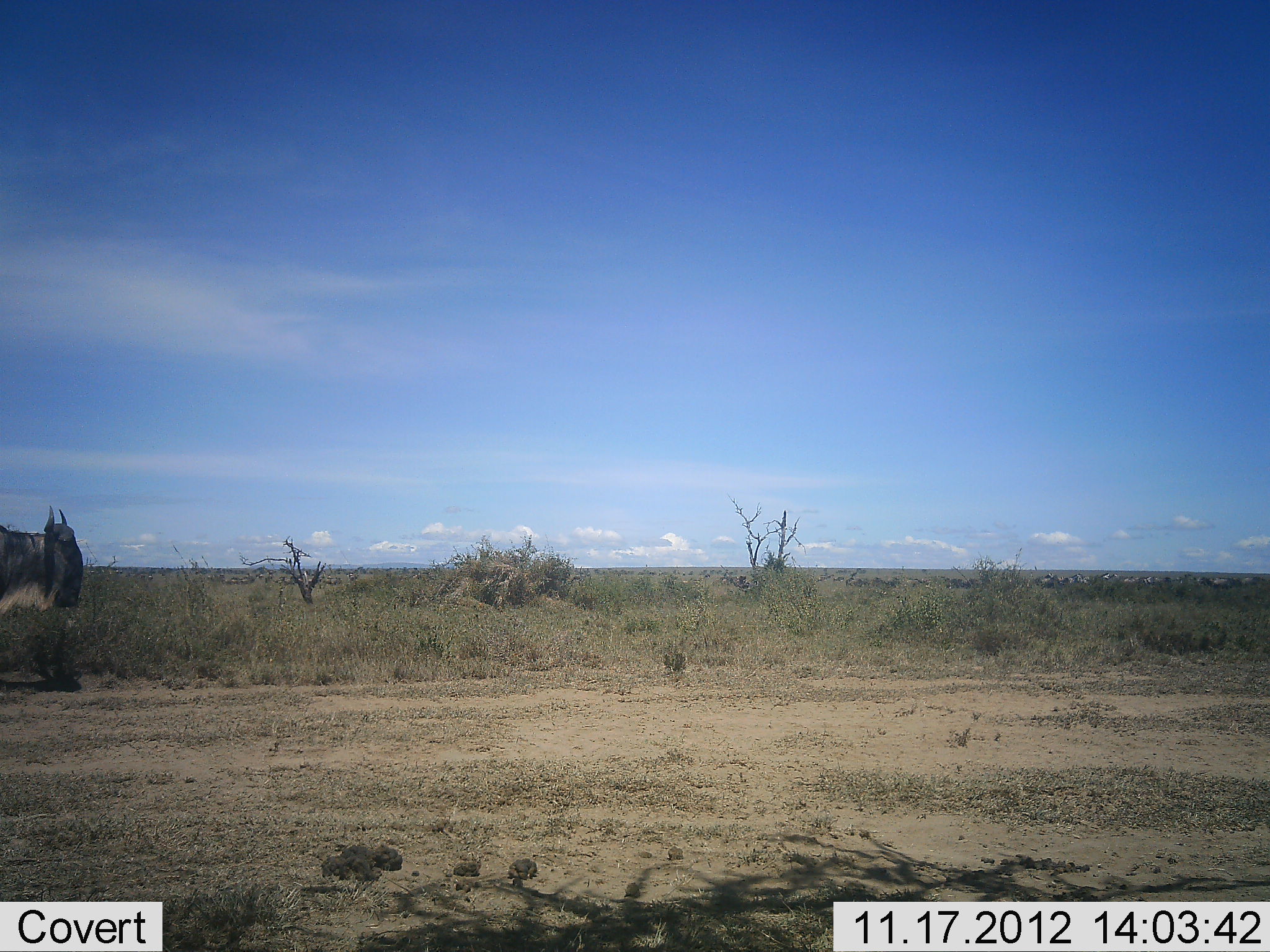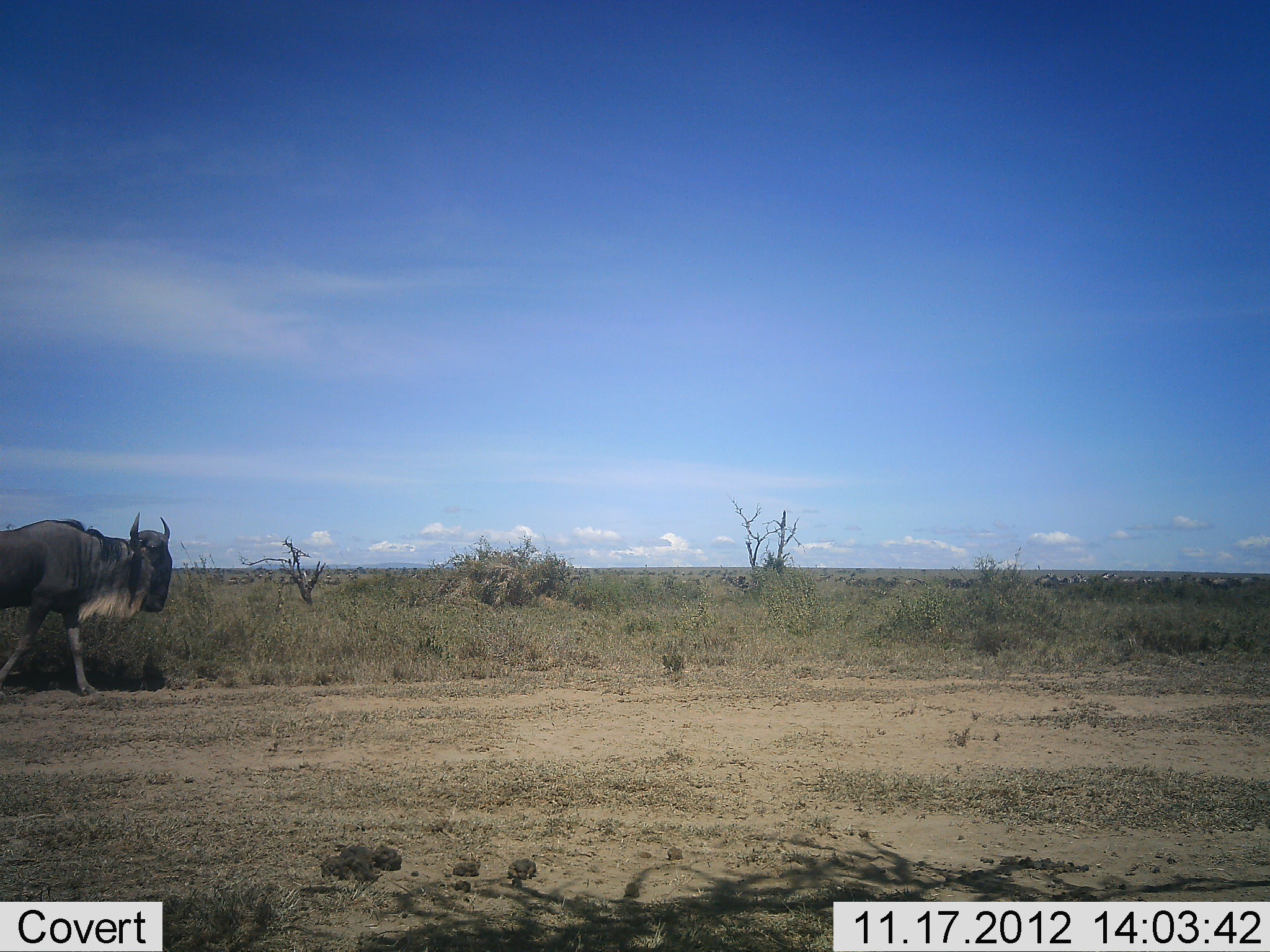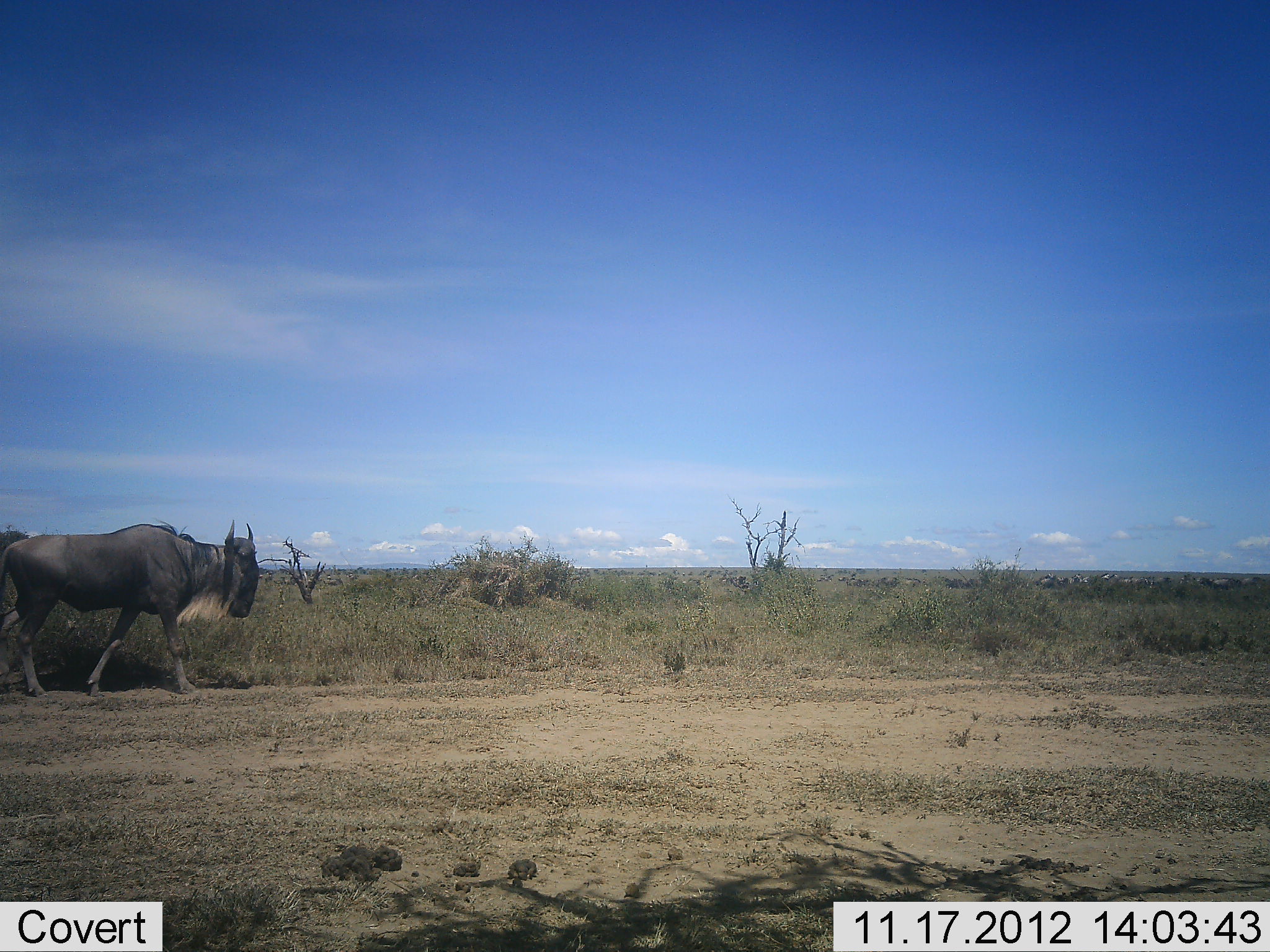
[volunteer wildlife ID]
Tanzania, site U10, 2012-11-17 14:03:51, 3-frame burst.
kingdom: Animalia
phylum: Chordata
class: Mammalia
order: Artiodactyla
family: Bovidae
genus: Connochaetes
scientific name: Connochaetes taurinus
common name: blue wildebeest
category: wildebeest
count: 1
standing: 0%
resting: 0%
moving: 100%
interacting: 0%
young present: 0%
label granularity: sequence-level